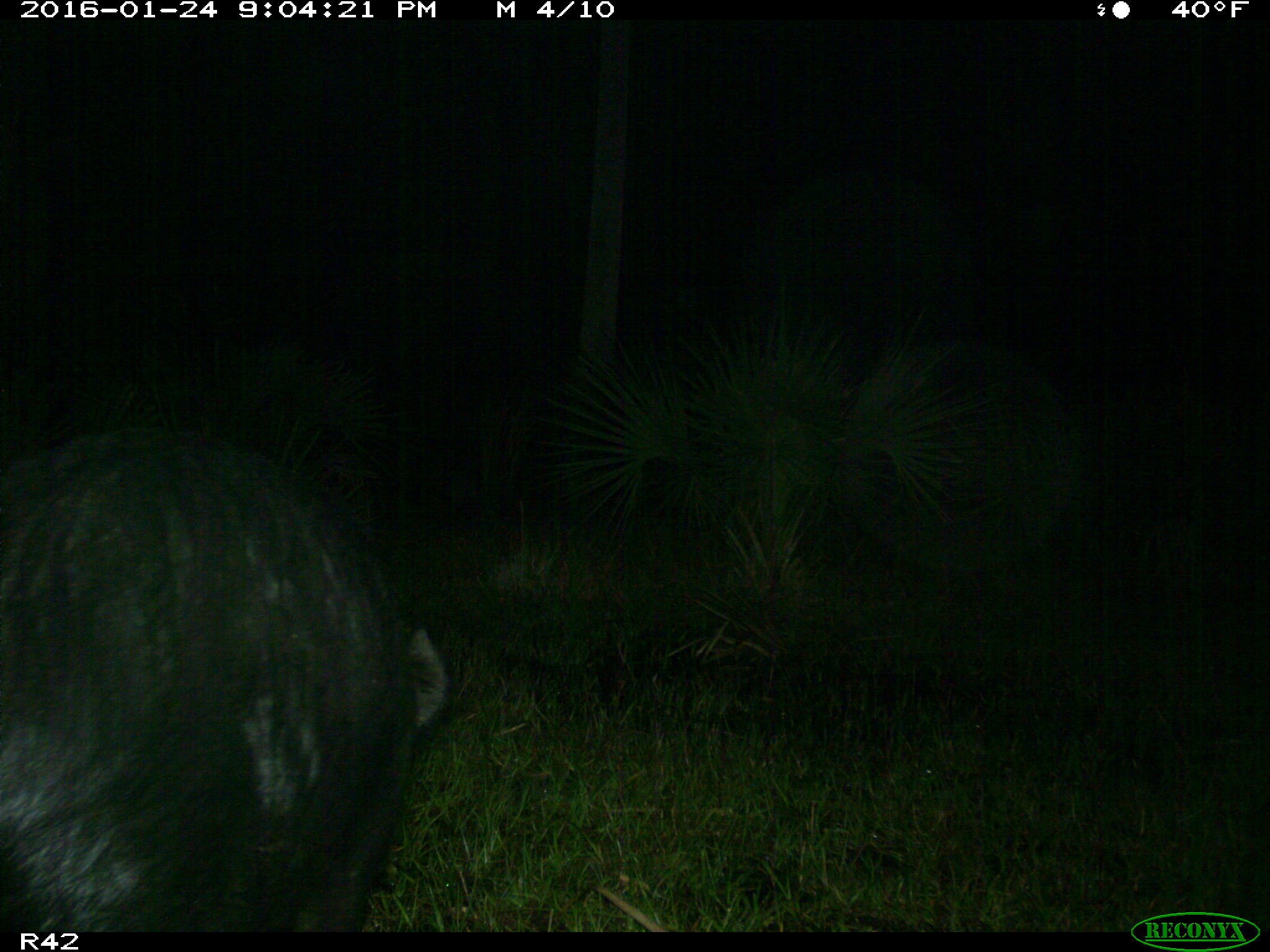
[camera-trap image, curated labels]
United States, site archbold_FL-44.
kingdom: Animalia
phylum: Chordata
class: Mammalia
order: Artiodactyla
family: Suidae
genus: Sus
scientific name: Sus scrofa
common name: wild boar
Sus scrofa (wild boar).